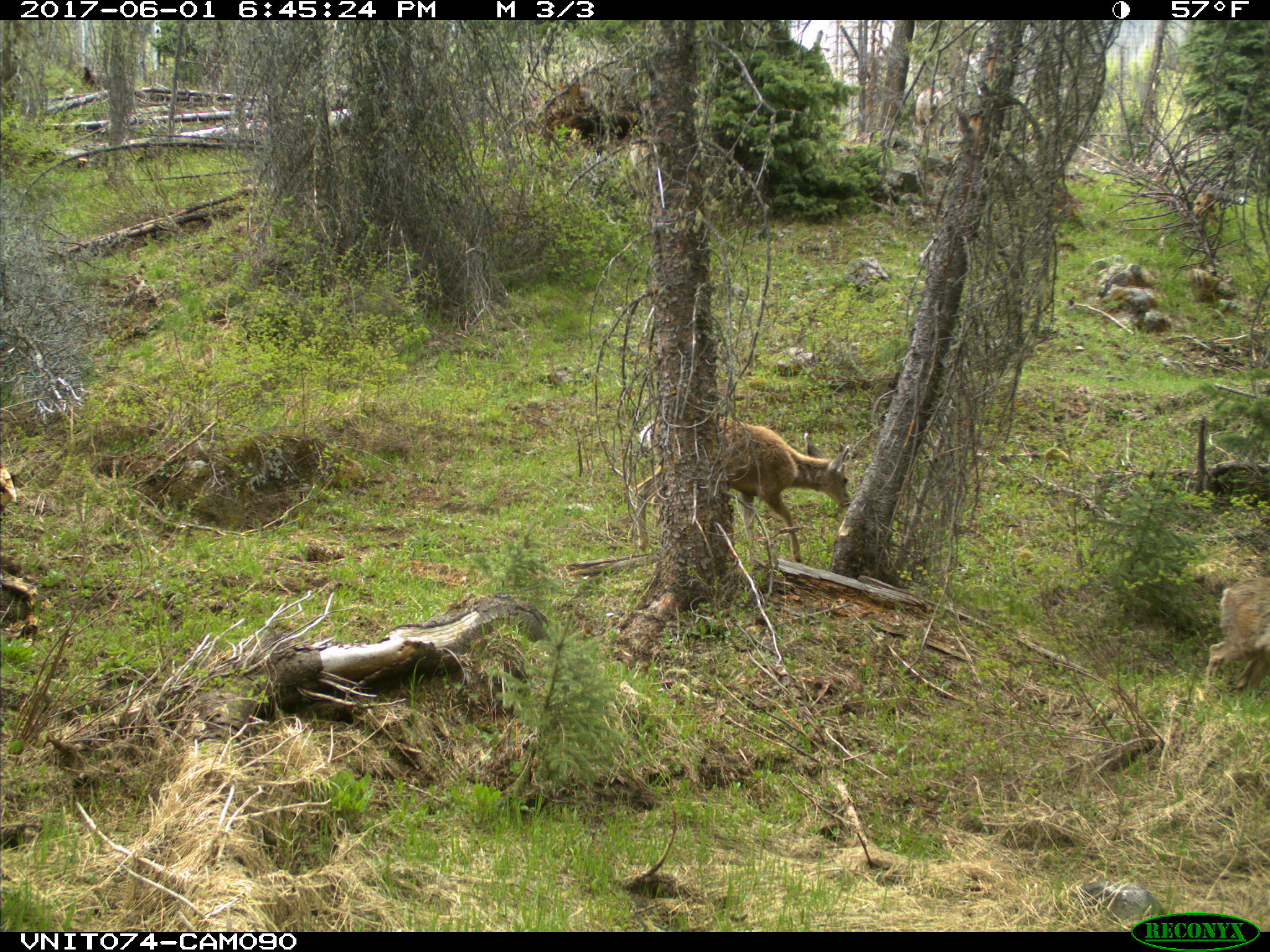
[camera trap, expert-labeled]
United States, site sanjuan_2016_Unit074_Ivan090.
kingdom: Animalia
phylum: Chordata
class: Mammalia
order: Artiodactyla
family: Cervidae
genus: Odocoileus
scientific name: Odocoileus hemionus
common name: mule deer